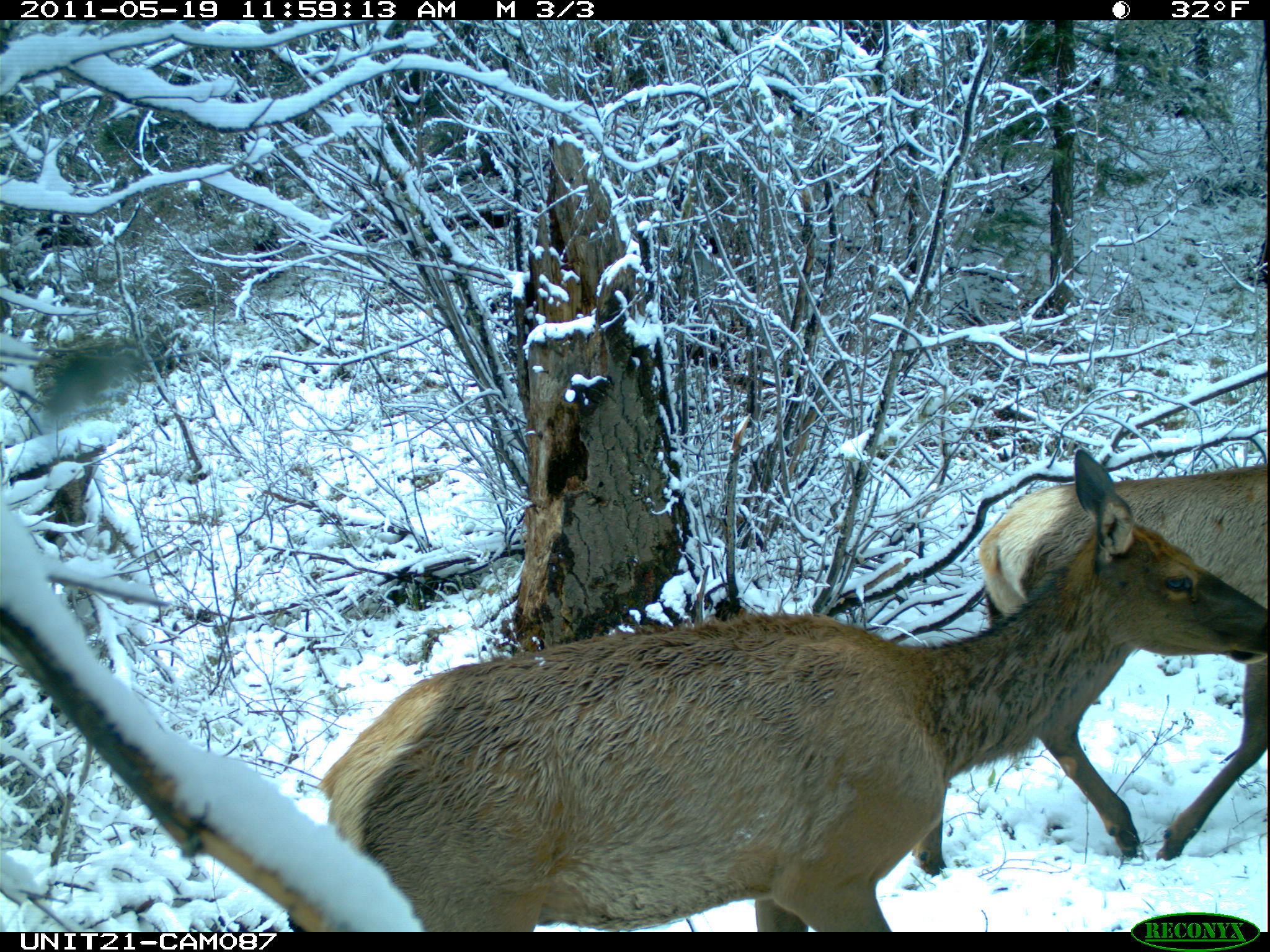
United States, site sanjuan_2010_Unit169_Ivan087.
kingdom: Animalia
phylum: Chordata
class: Mammalia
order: Artiodactyla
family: Cervidae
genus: Cervus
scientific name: Cervus elaphus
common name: red deer